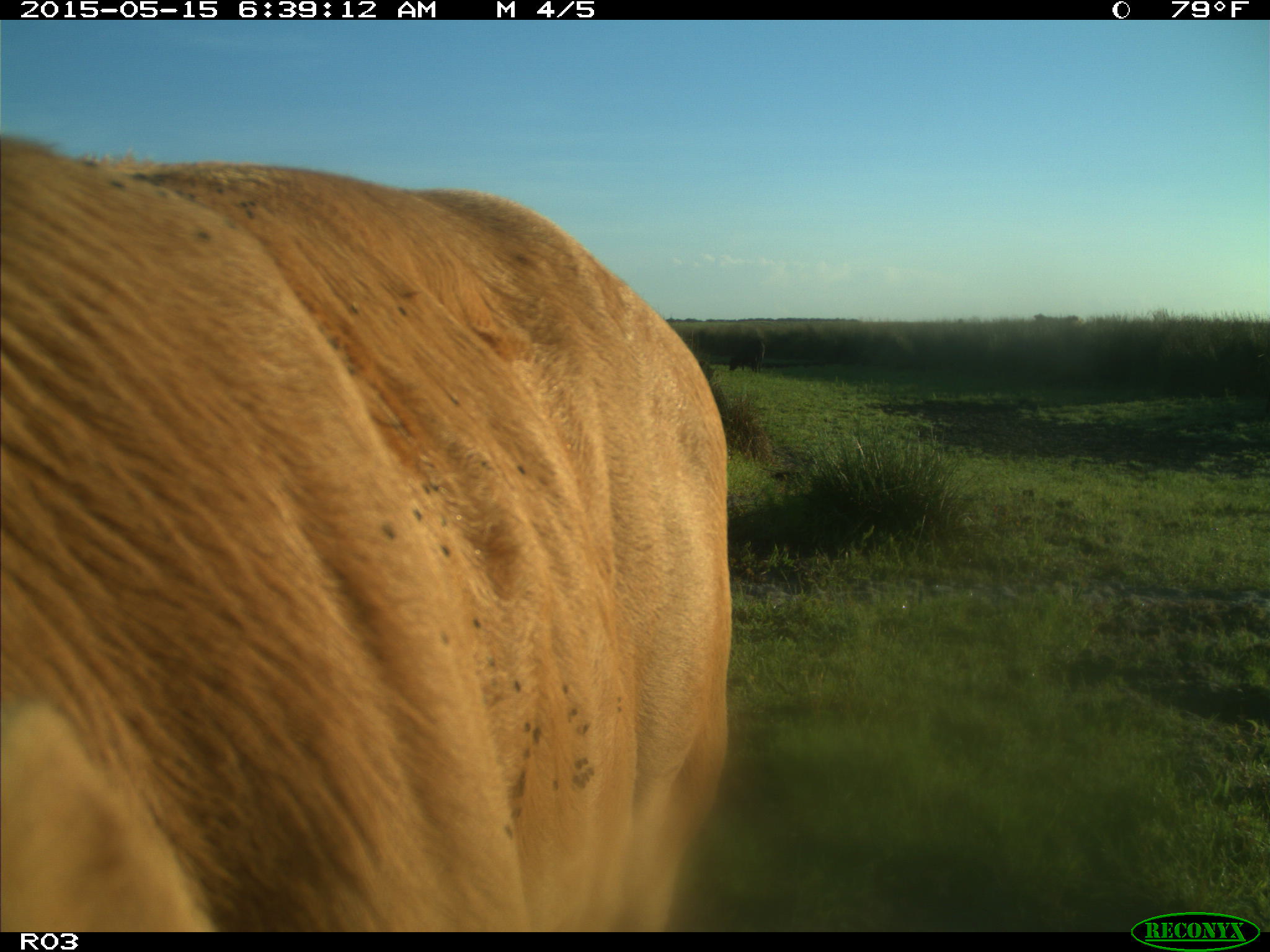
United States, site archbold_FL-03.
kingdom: Animalia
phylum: Chordata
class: Mammalia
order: Artiodactyla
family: Bovidae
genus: Bos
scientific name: Bos taurus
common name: domestic cow